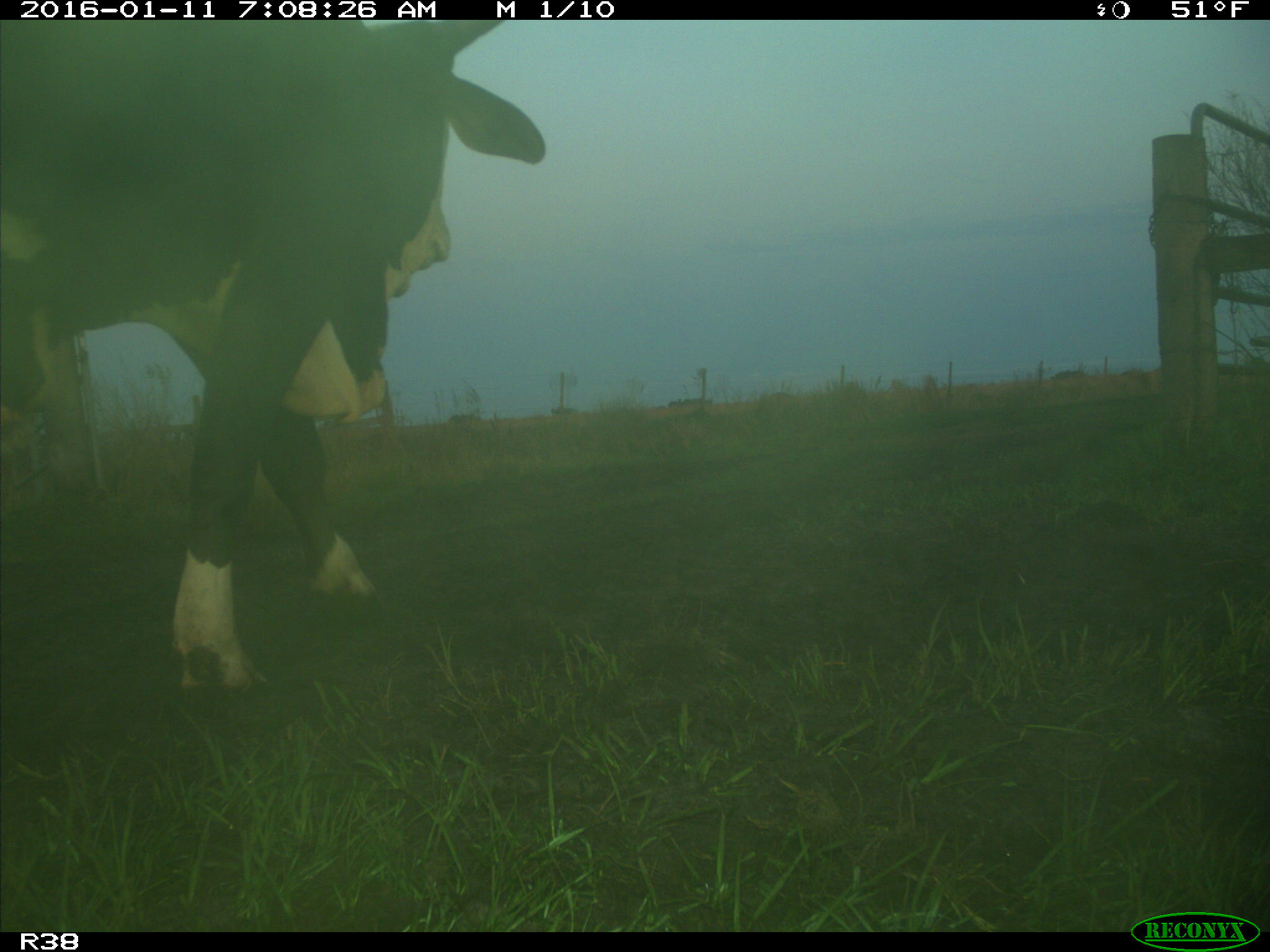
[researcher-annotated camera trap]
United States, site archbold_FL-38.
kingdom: Animalia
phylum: Chordata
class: Mammalia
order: Artiodactyla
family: Bovidae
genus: Bos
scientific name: Bos taurus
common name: domestic cow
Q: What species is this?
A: Bos taurus (domestic cow).